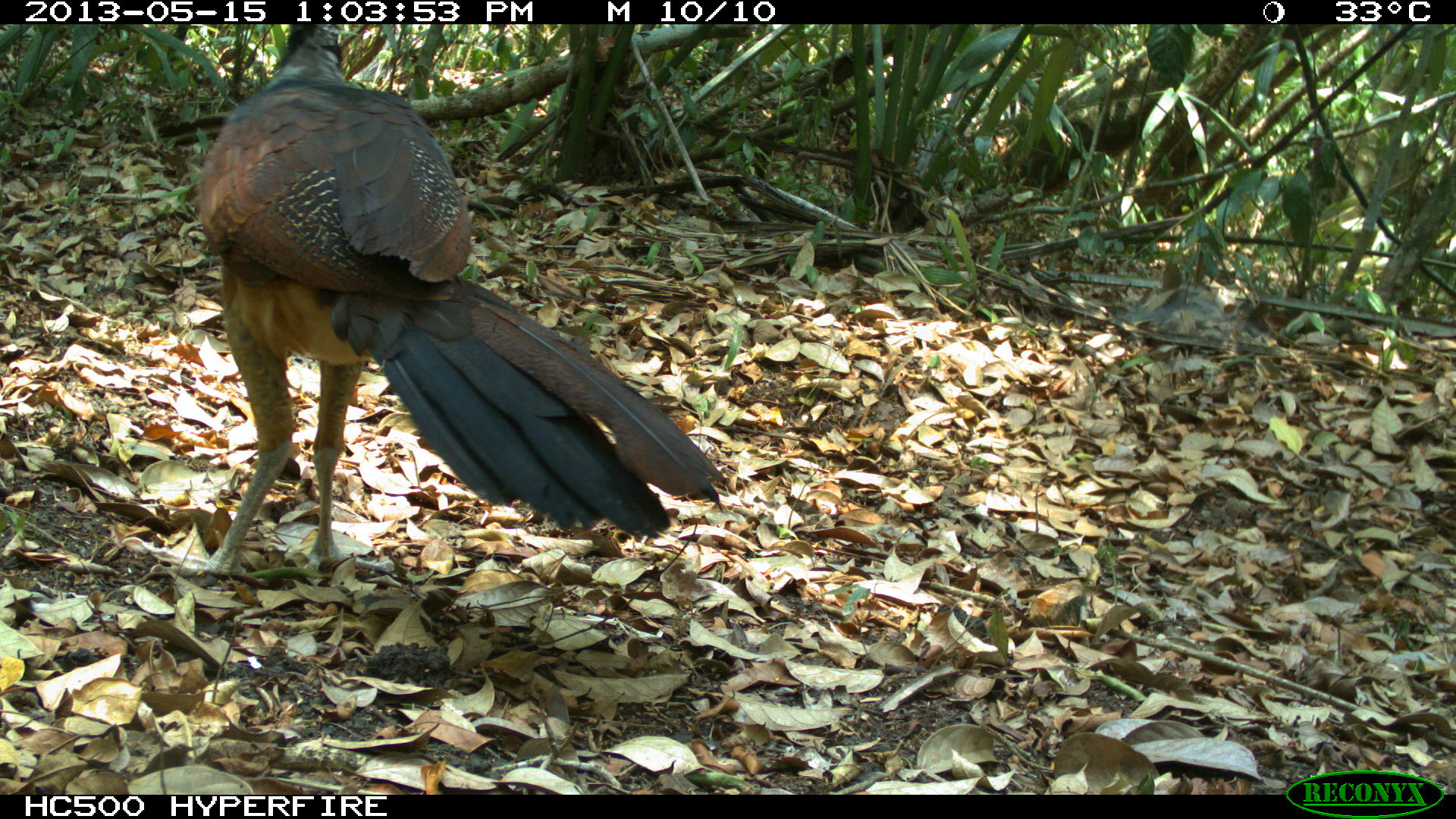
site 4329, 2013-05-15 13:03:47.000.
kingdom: Animalia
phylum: Chordata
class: Aves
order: Galliformes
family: Cracidae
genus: Crax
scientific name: Crax rubra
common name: great curassow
Crax rubra (great curassow), count 4.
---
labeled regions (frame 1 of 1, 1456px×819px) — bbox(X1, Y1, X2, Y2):
crax rubra: bbox(142, 24, 725, 578)